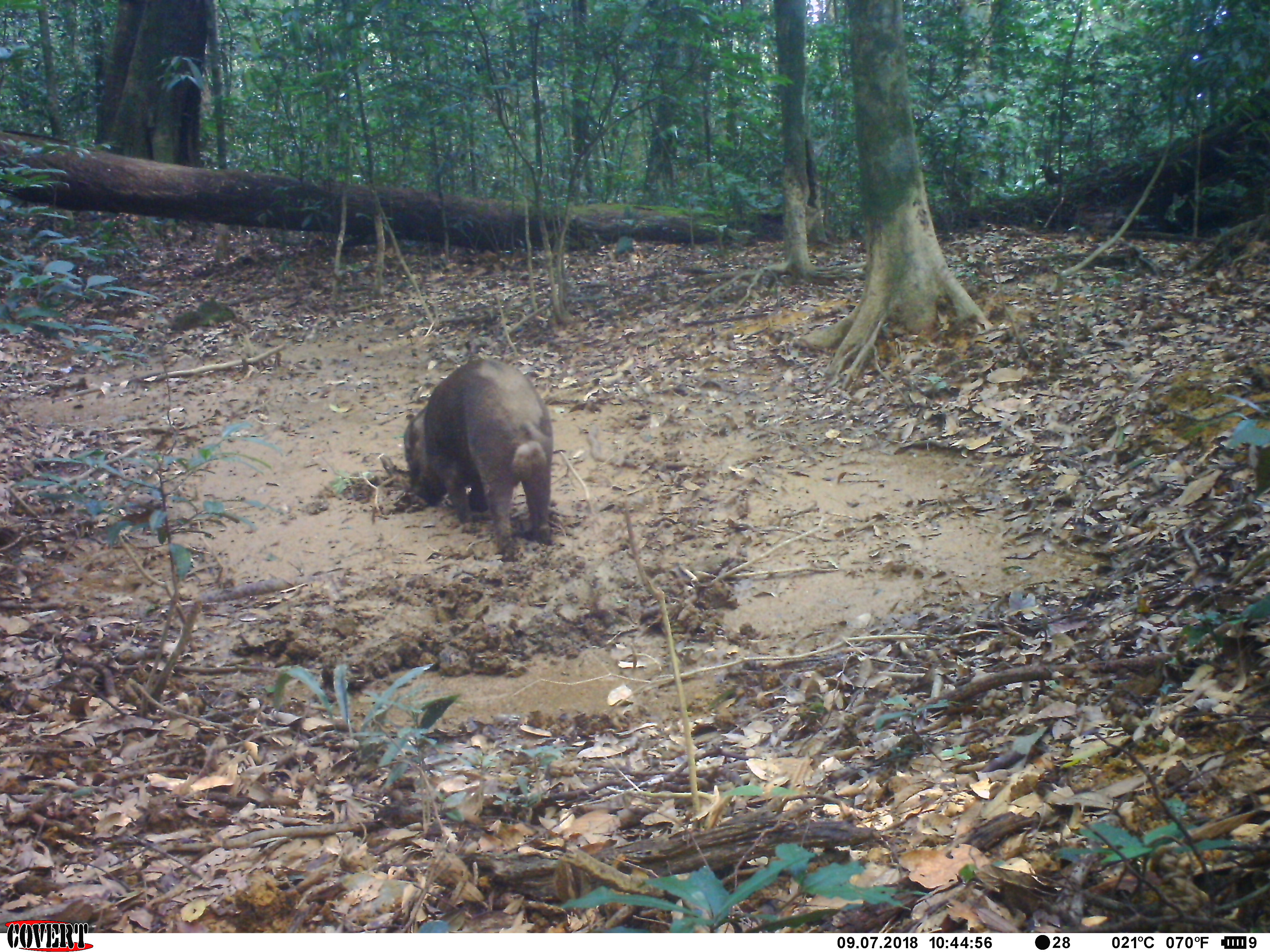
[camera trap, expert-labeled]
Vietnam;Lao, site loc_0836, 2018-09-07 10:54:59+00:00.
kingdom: Animalia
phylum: Chordata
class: Mammalia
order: Artiodactyla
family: Suidae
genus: Sus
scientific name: Sus scrofa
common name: eurasian wild pig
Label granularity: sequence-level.